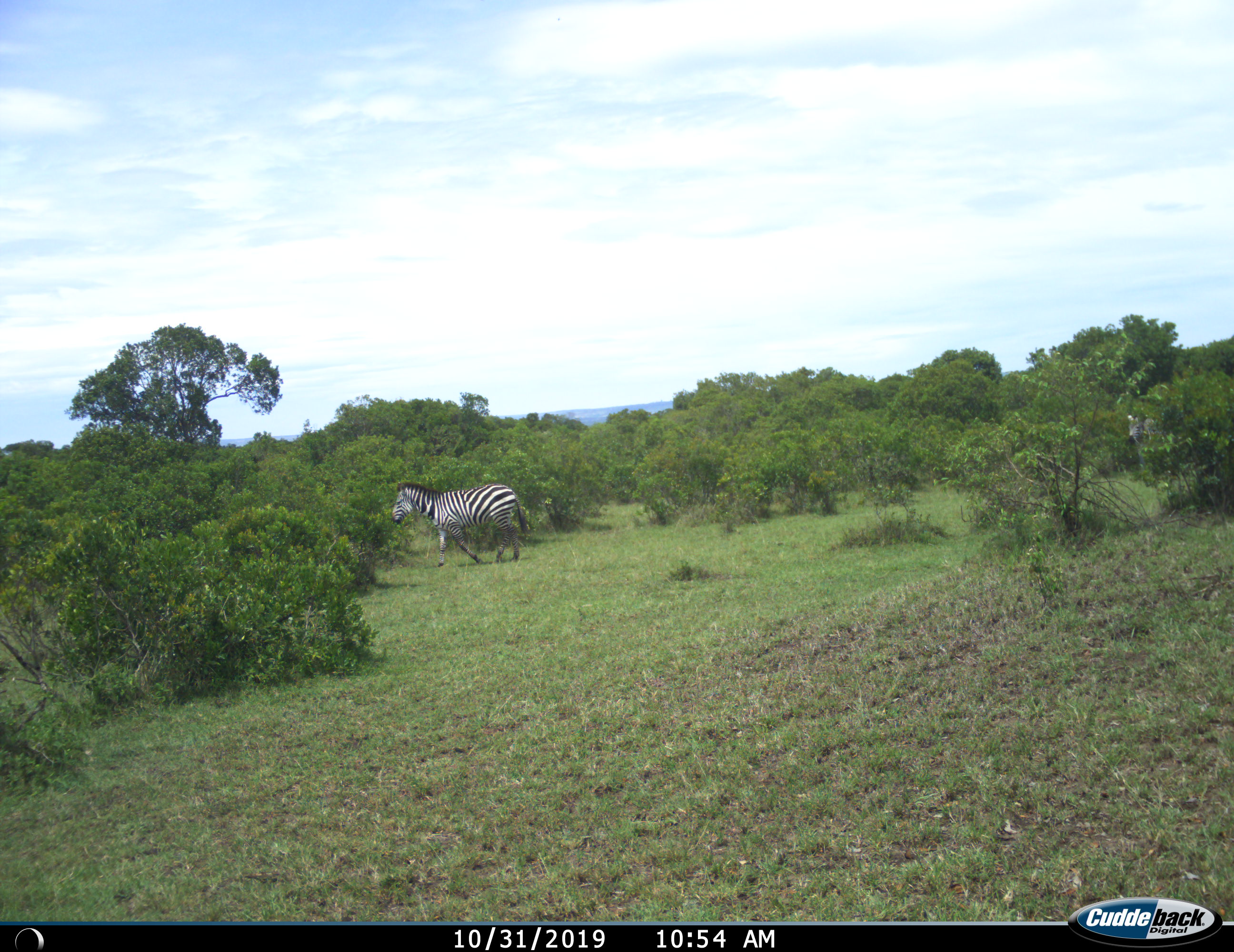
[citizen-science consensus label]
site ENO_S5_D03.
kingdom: Animalia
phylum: Chordata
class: Mammalia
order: Perissodactyla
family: Equidae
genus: Equus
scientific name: Equus quagga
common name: plains zebra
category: zebraplains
Zebraplains (plains zebra) (Equus quagga), count 1. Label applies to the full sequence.